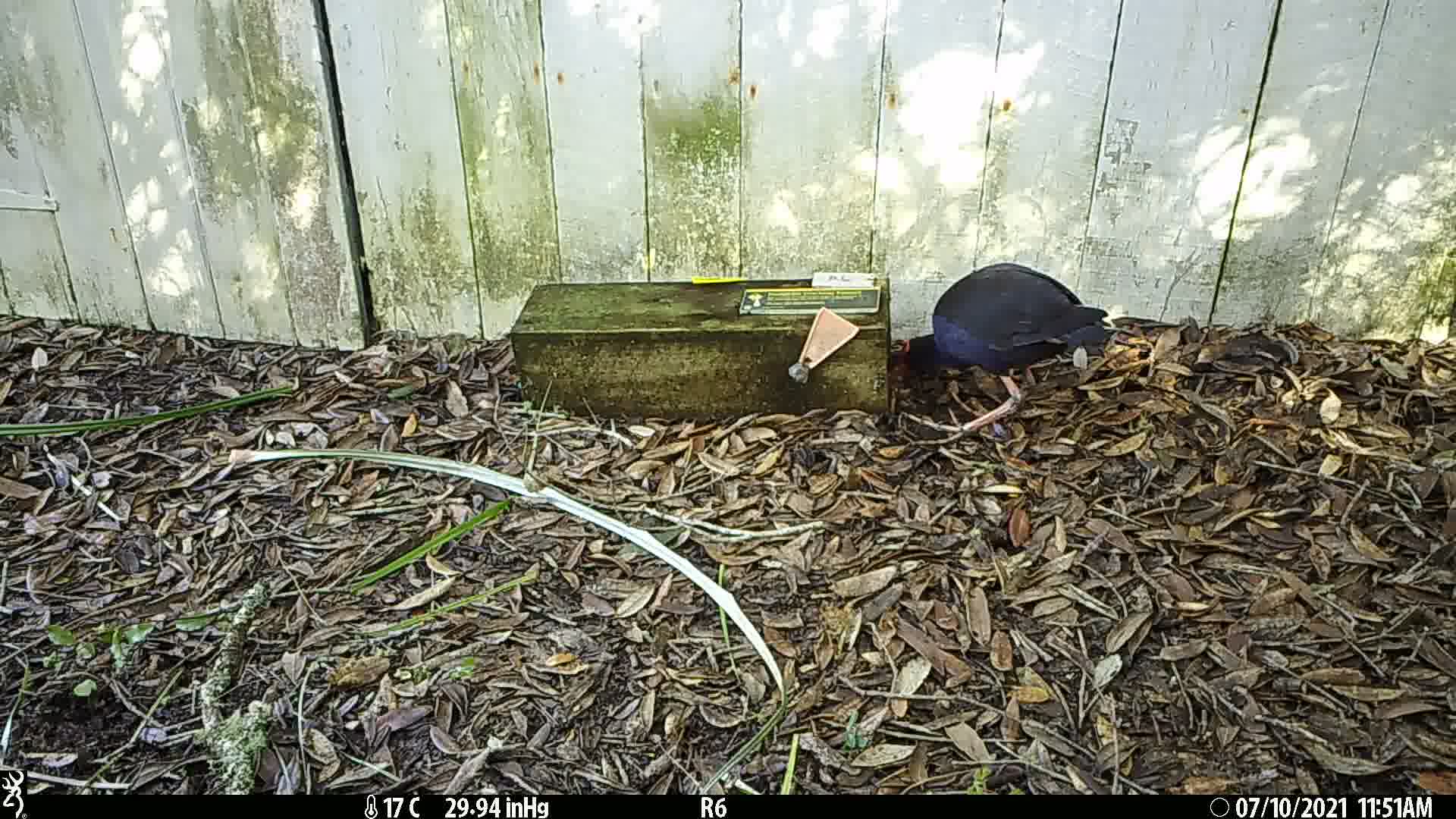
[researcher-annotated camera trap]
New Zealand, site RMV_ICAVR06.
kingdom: Animalia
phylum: Chordata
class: Aves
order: Gruiformes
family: Rallidae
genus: Porphyrio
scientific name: Porphyrio melanotus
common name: australasian swamphen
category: pukeko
Pukeko (australasian swamphen) (Porphyrio melanotus).